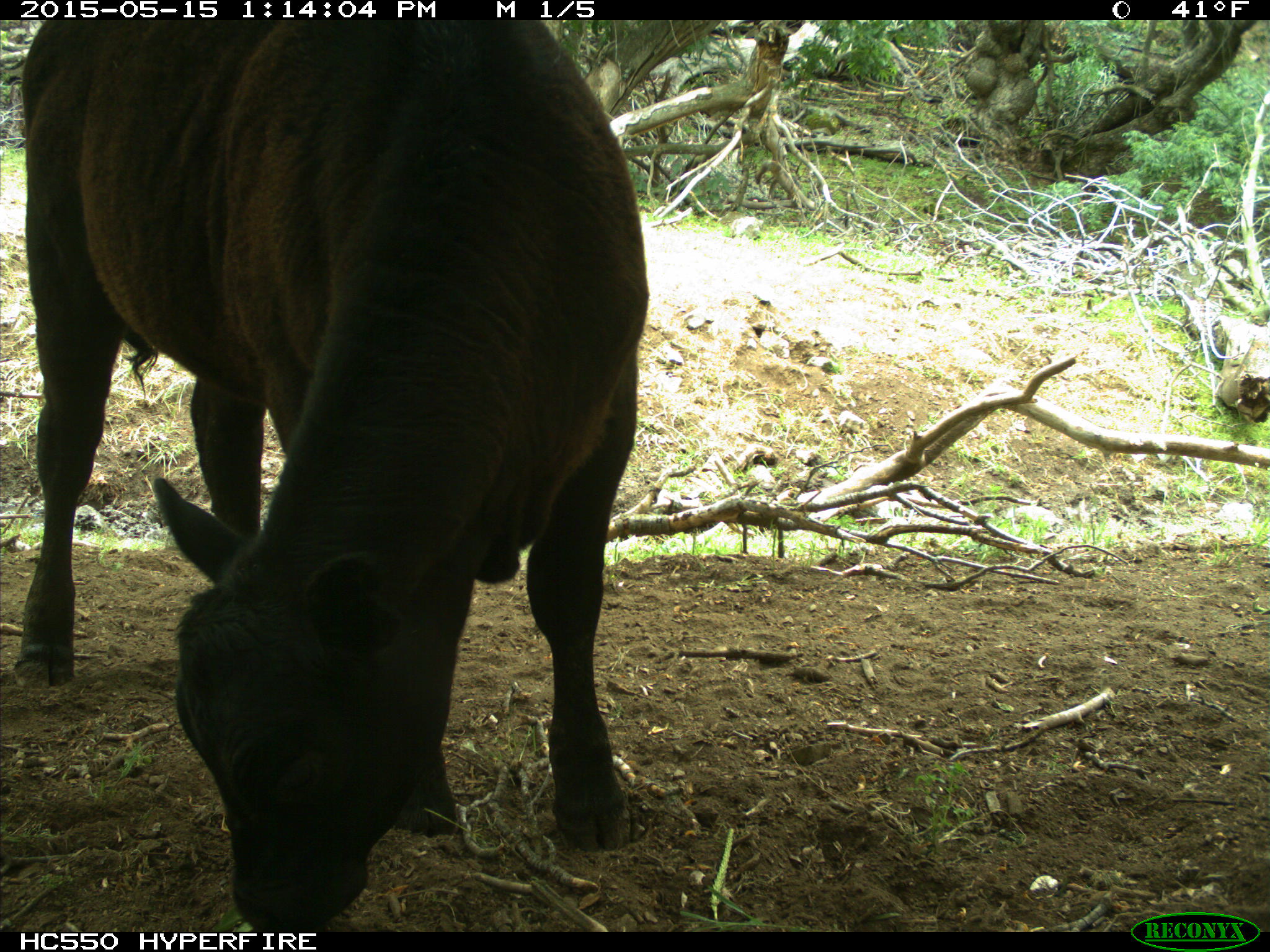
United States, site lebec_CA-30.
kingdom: Animalia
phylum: Chordata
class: Mammalia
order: Artiodactyla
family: Bovidae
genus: Bos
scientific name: Bos taurus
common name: domestic cow